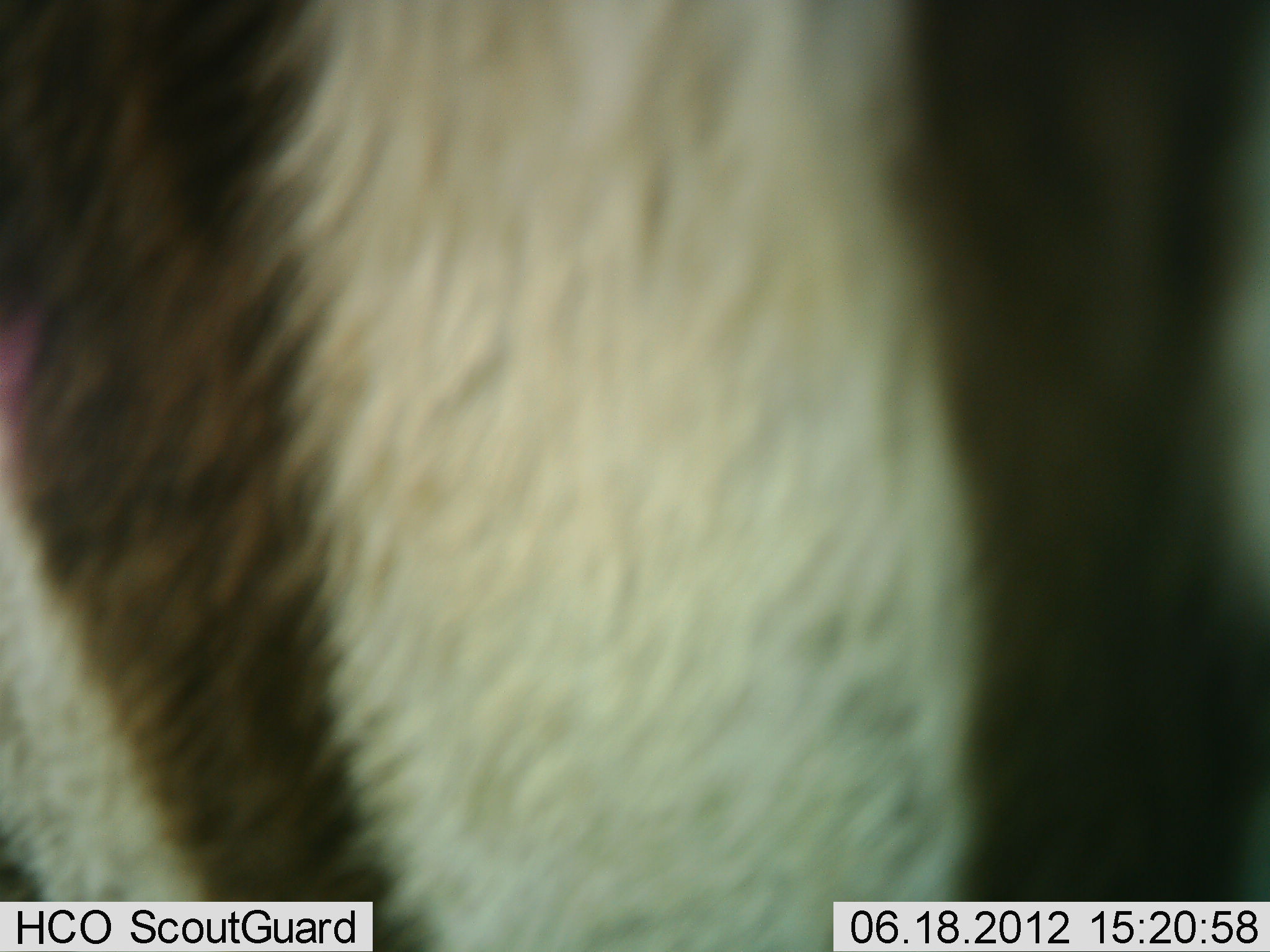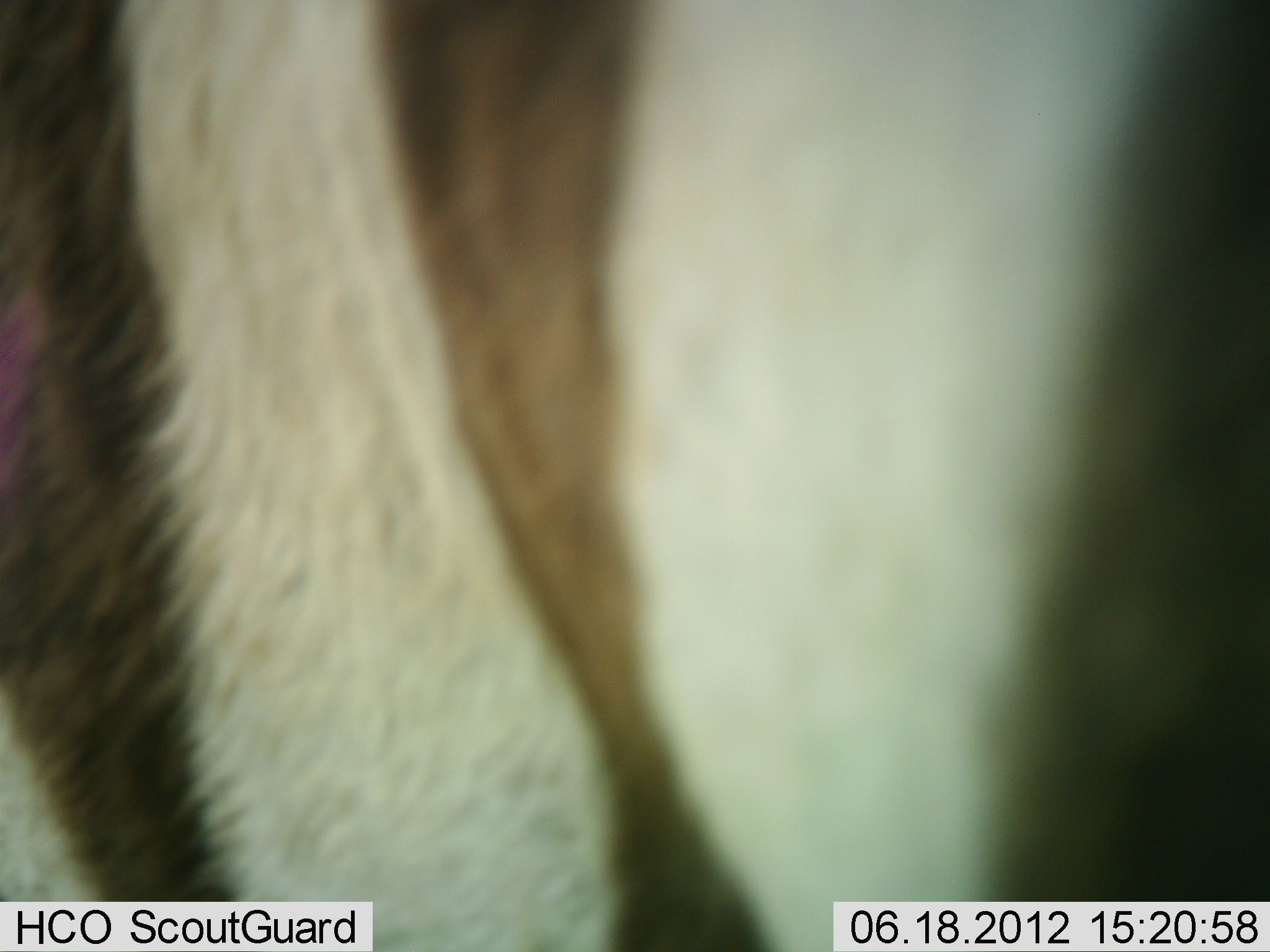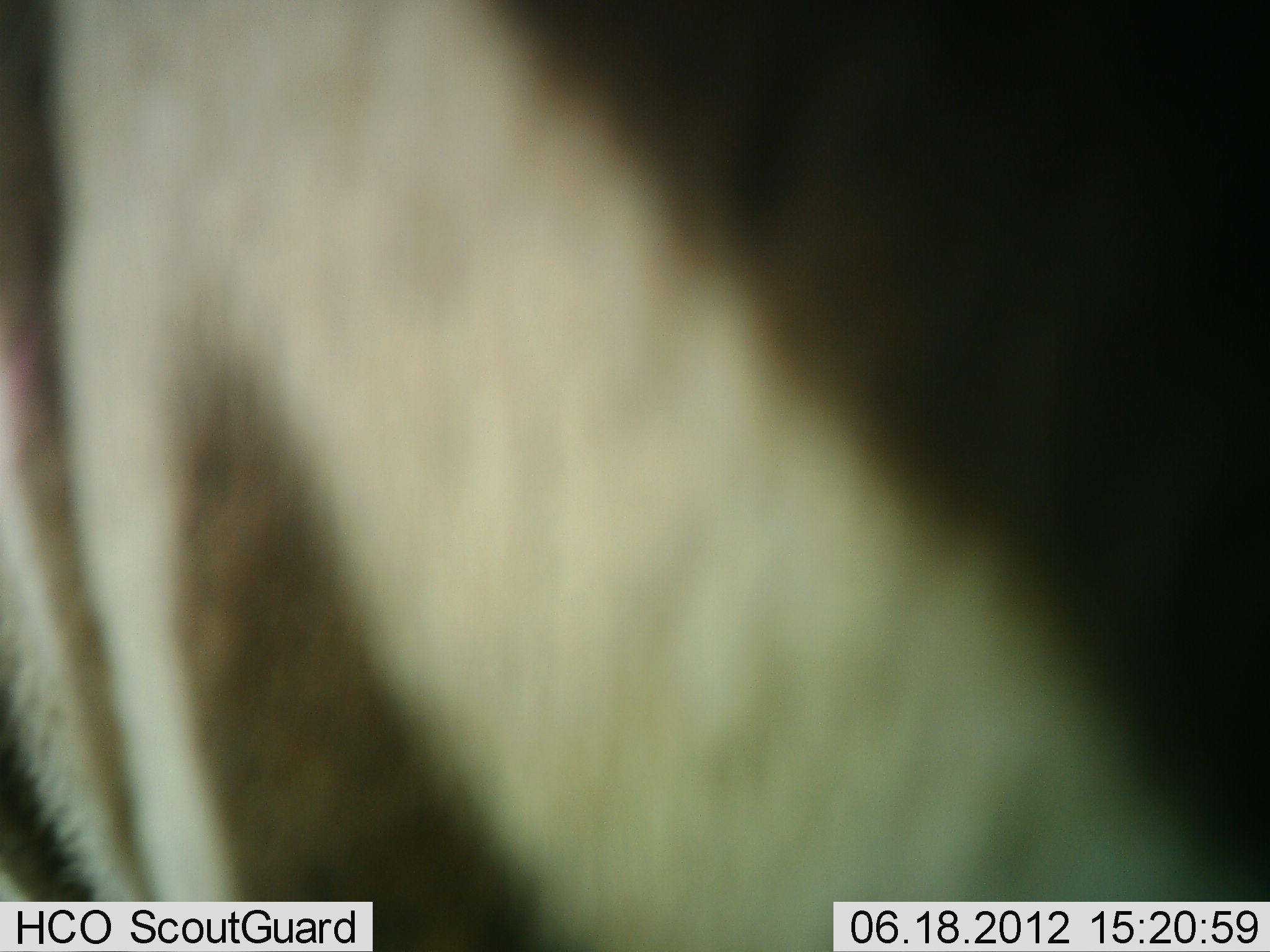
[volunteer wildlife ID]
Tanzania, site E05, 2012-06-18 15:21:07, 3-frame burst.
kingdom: Animalia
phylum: Chordata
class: Mammalia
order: Perissodactyla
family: Equidae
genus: Equus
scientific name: Equus quagga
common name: plains zebra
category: zebra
Zebra (plains zebra) (Equus quagga), count 1. Behavior (volunteer vote fractions): standing 30%, resting 0%, moving 60%, interacting 10%. Young present (vote fraction): 0%. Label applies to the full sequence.